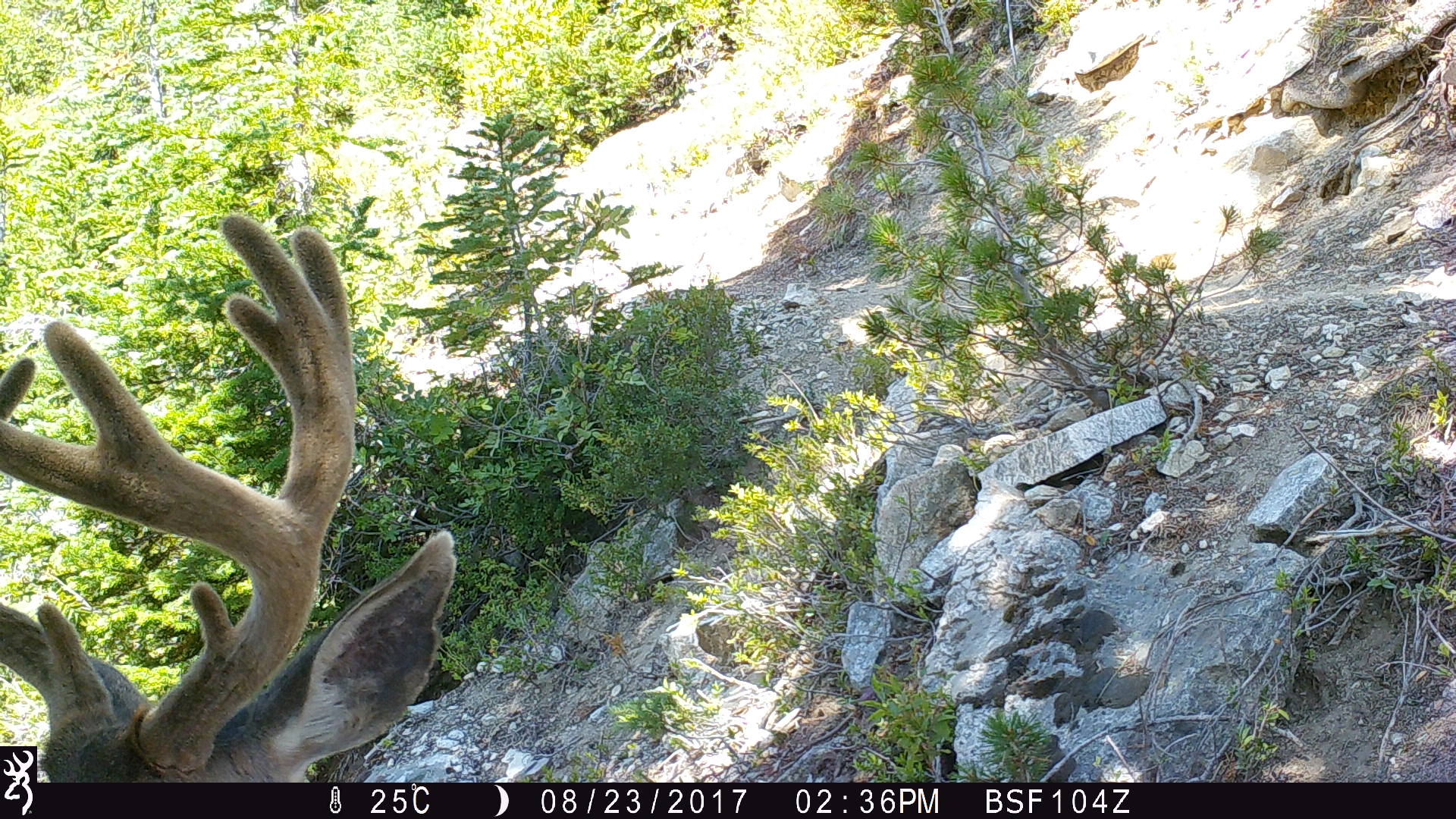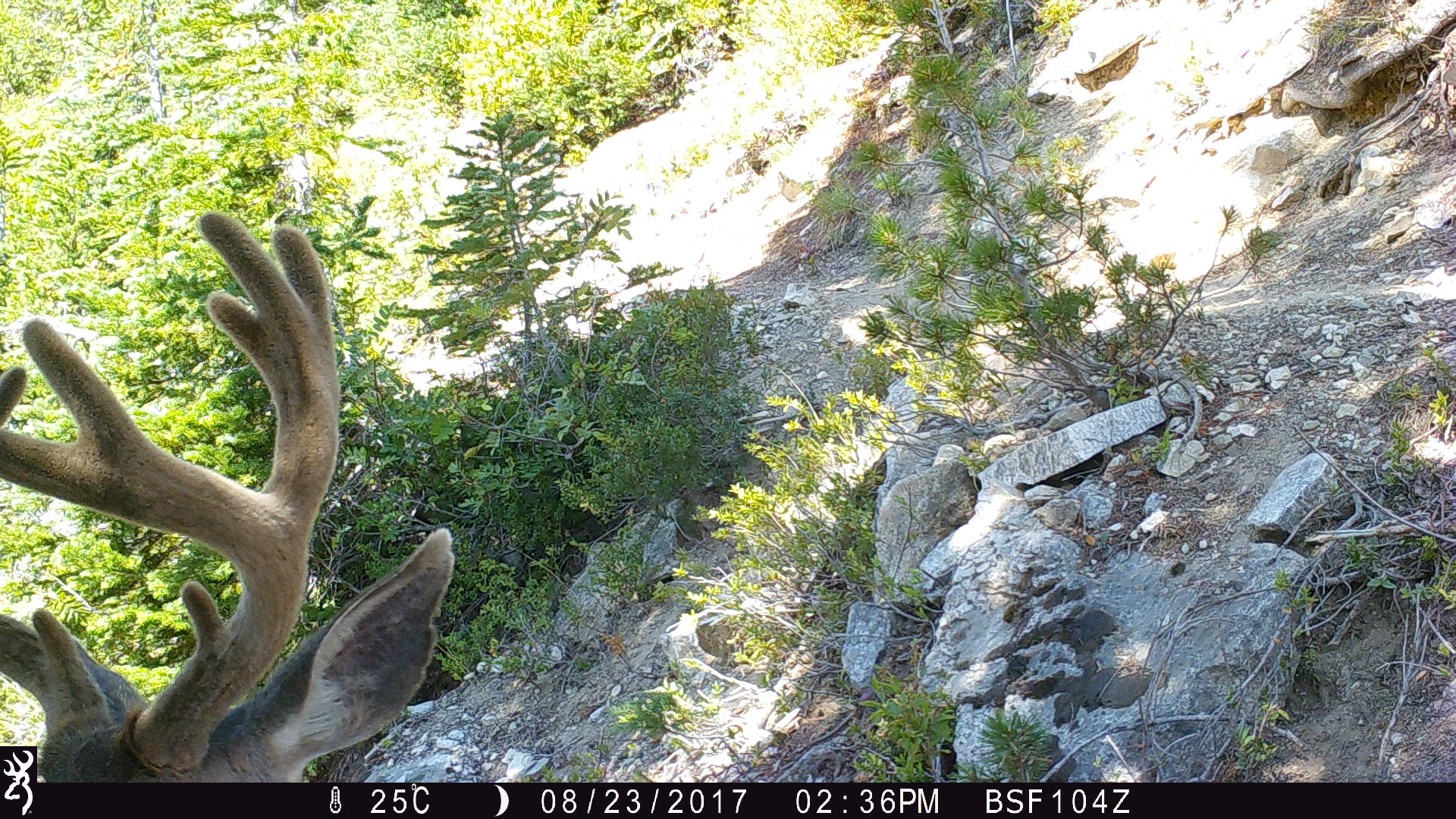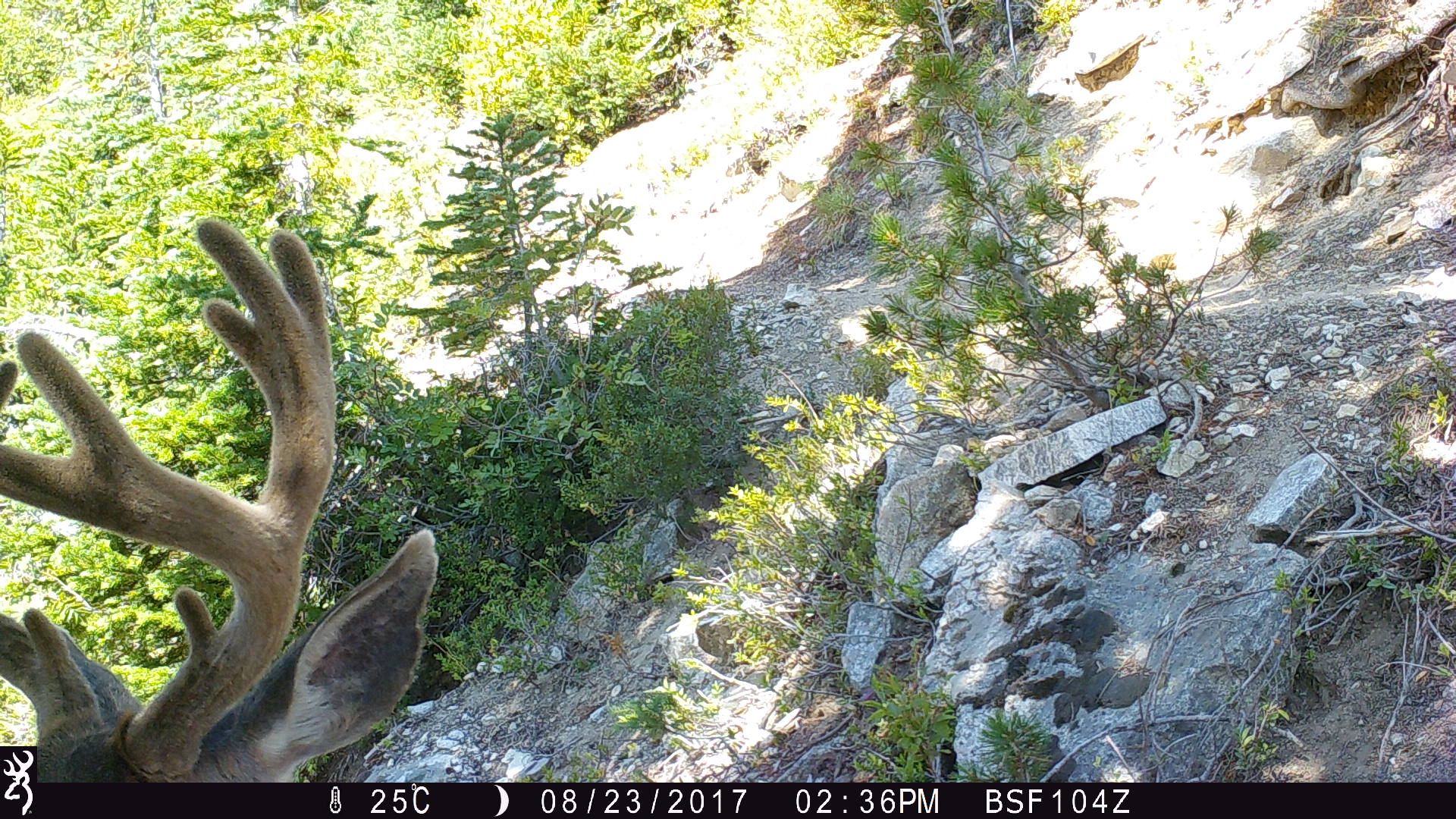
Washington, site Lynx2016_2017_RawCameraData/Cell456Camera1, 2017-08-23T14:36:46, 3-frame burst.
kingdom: Animalia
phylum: Chordata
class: Mammalia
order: Artiodactyla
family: Cervidae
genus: Odocoileus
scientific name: Odocoileus hemionus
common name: mule deer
Odocoileus hemionus (mule deer). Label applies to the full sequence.